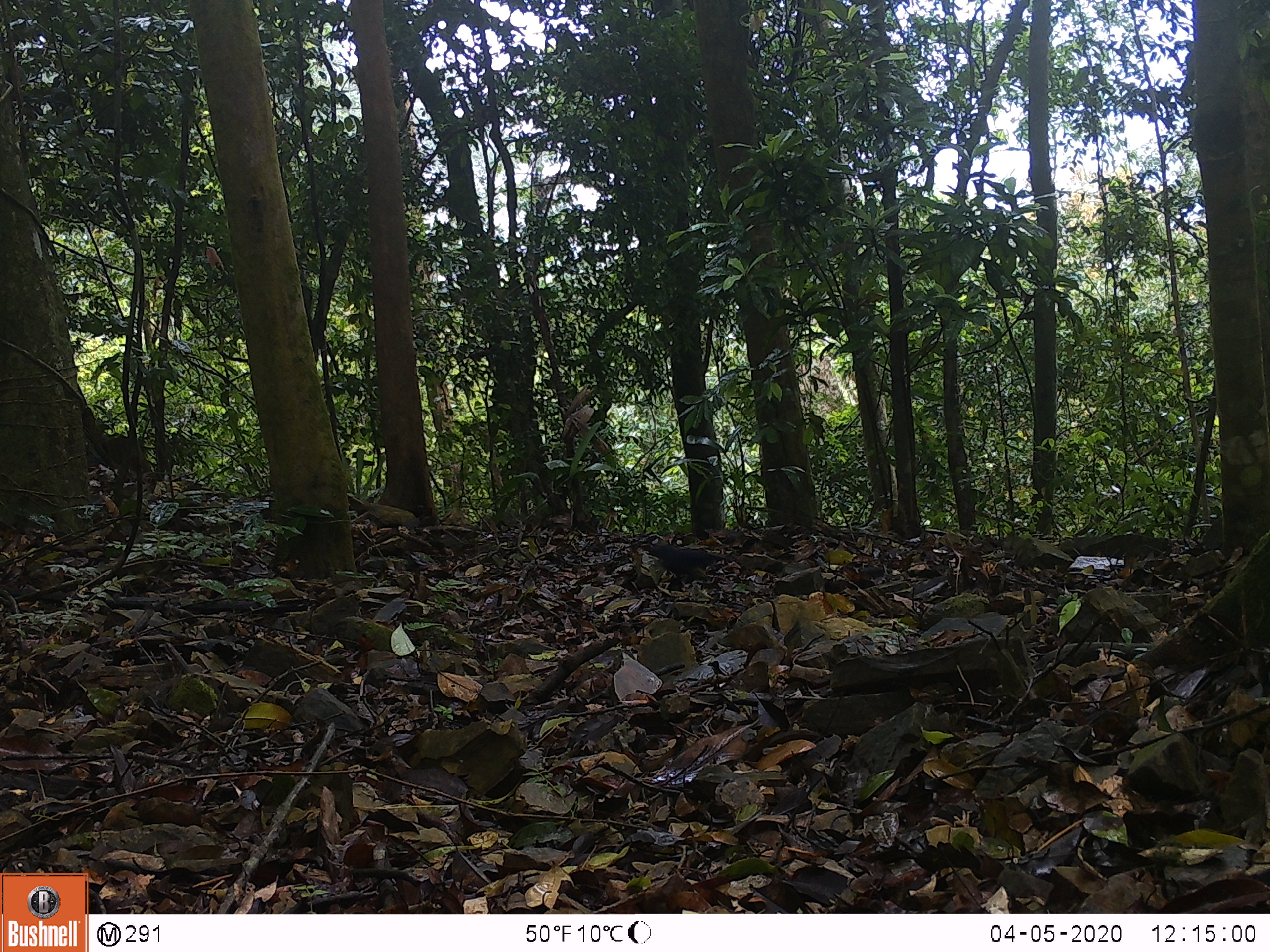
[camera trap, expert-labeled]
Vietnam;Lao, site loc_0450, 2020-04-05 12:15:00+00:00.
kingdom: Animalia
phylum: Chordata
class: Aves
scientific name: Aves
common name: bird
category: unidentified bird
Unidentified bird (bird) (Aves). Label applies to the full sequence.